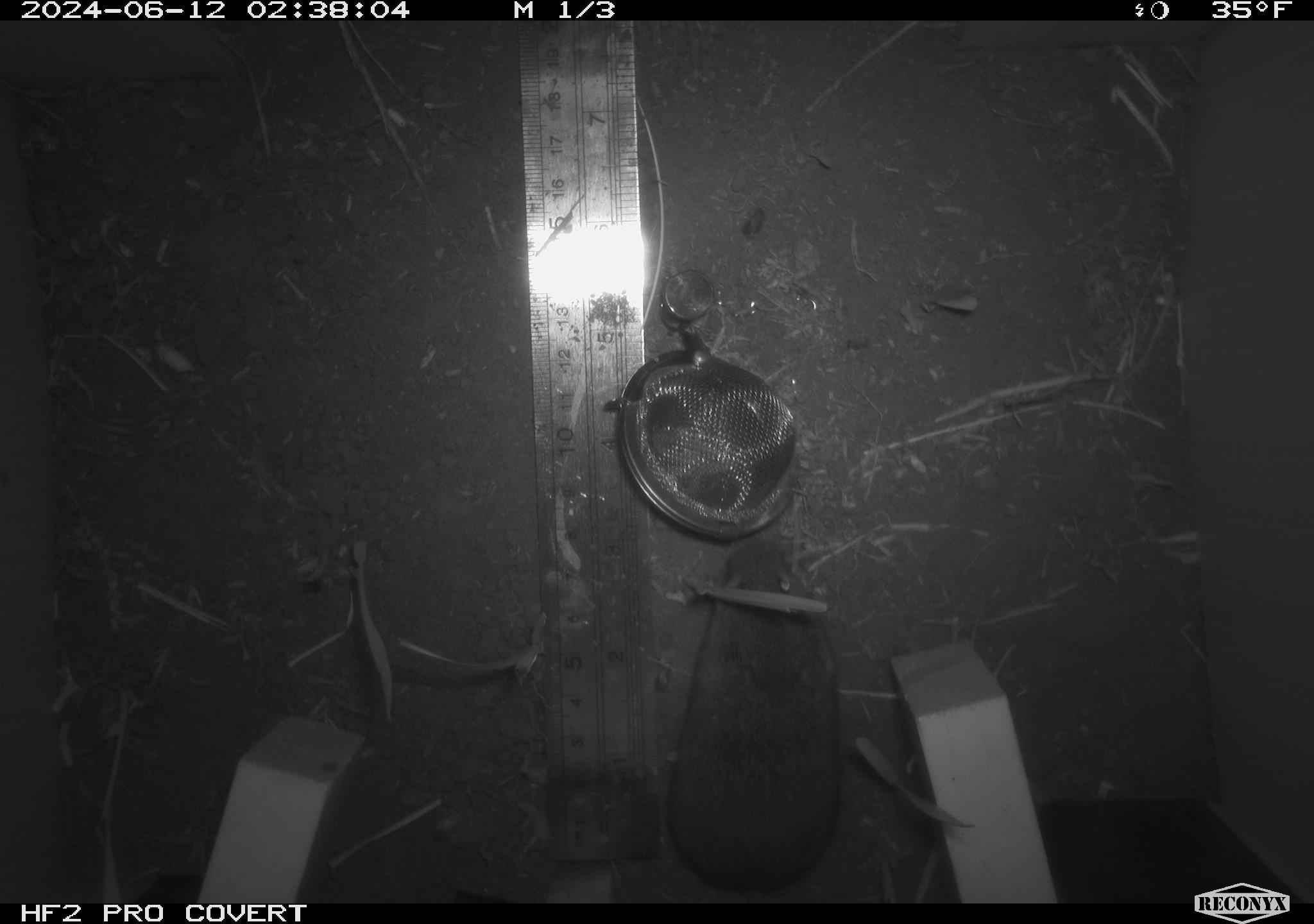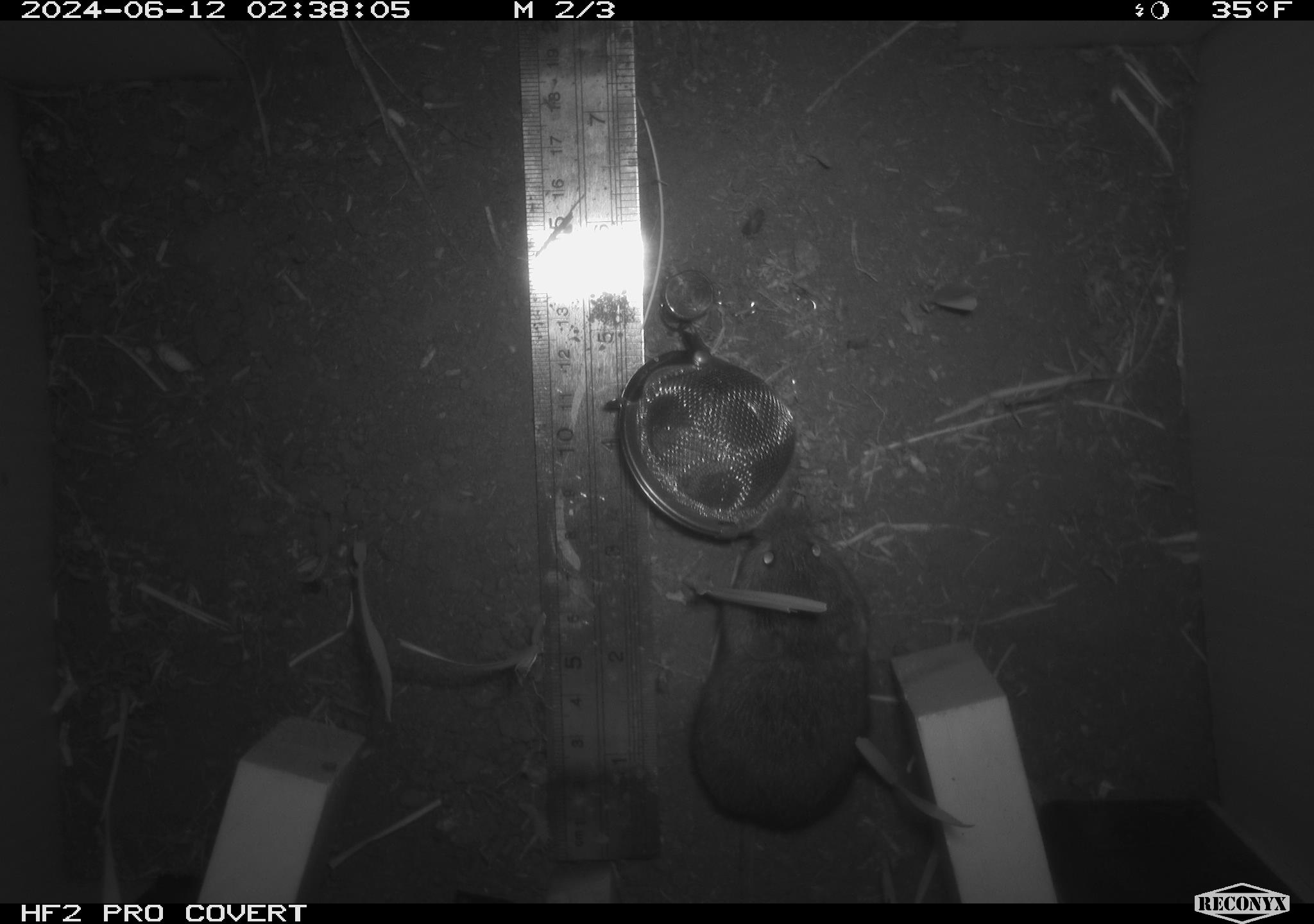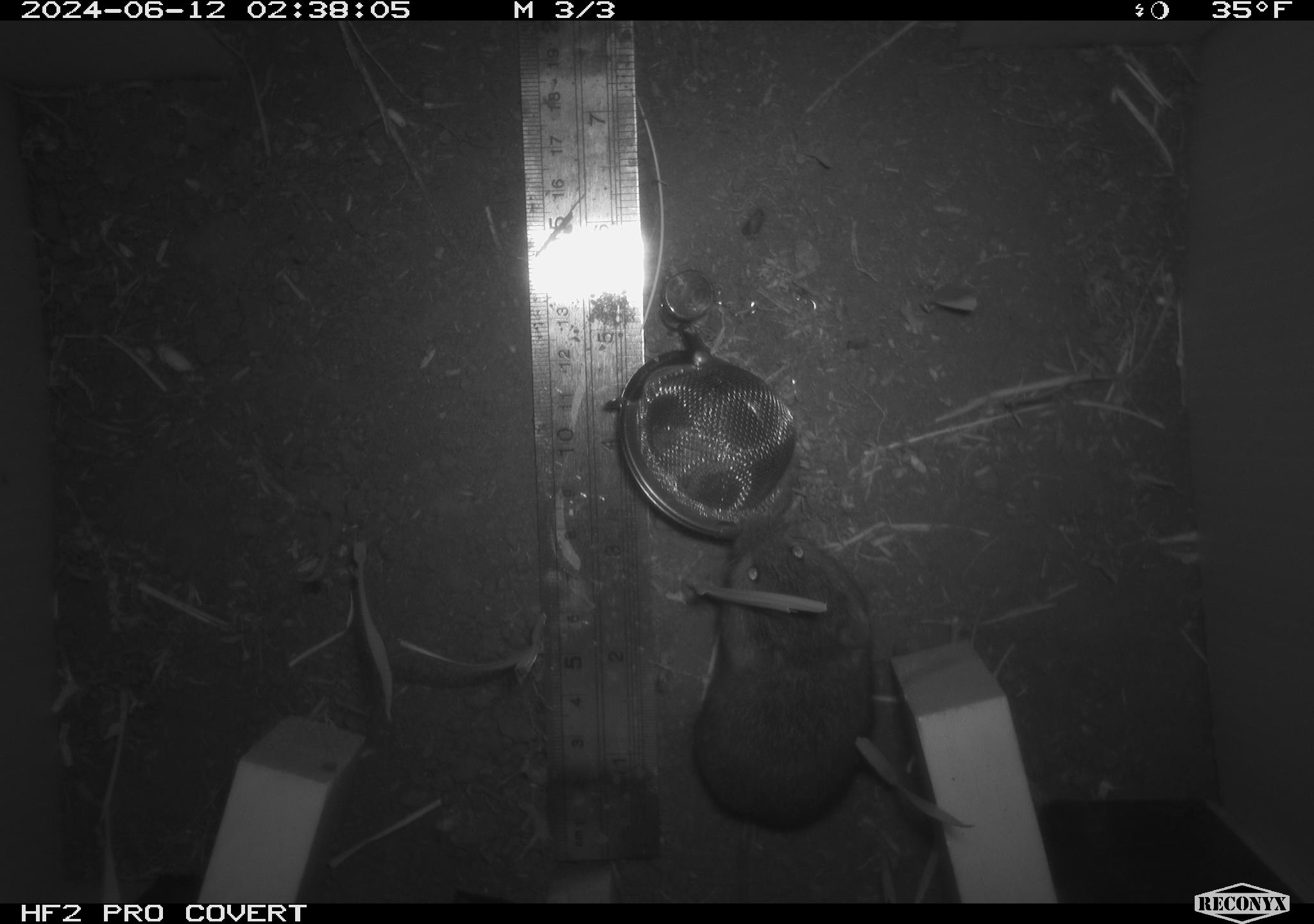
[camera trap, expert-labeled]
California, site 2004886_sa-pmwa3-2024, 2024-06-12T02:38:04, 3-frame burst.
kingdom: Animalia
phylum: Chordata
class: Mammalia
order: Rodentia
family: Cricetidae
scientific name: Arvicolinae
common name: voles, lemmings, and muskrats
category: arvicolinae subfamily